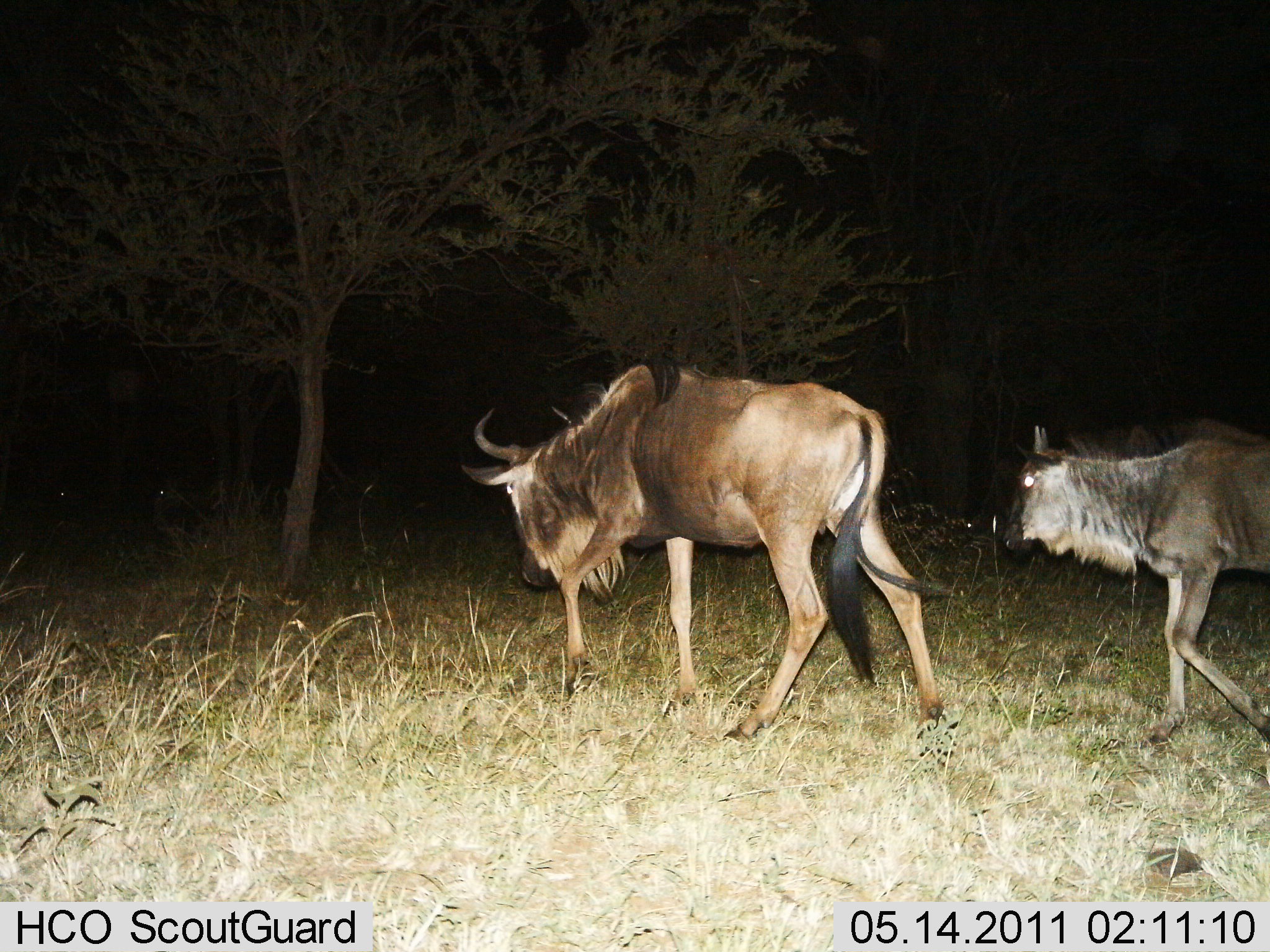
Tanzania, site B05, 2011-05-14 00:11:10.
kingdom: Animalia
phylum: Chordata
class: Mammalia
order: Artiodactyla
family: Bovidae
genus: Connochaetes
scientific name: Connochaetes taurinus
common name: blue wildebeest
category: wildebeest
Wildebeest (blue wildebeest) (Connochaetes taurinus), count 2. Behavior (volunteer vote fractions): standing 18%, resting 0%, moving 91%, interacting 0%. Young present (vote fraction): 36%. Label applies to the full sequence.